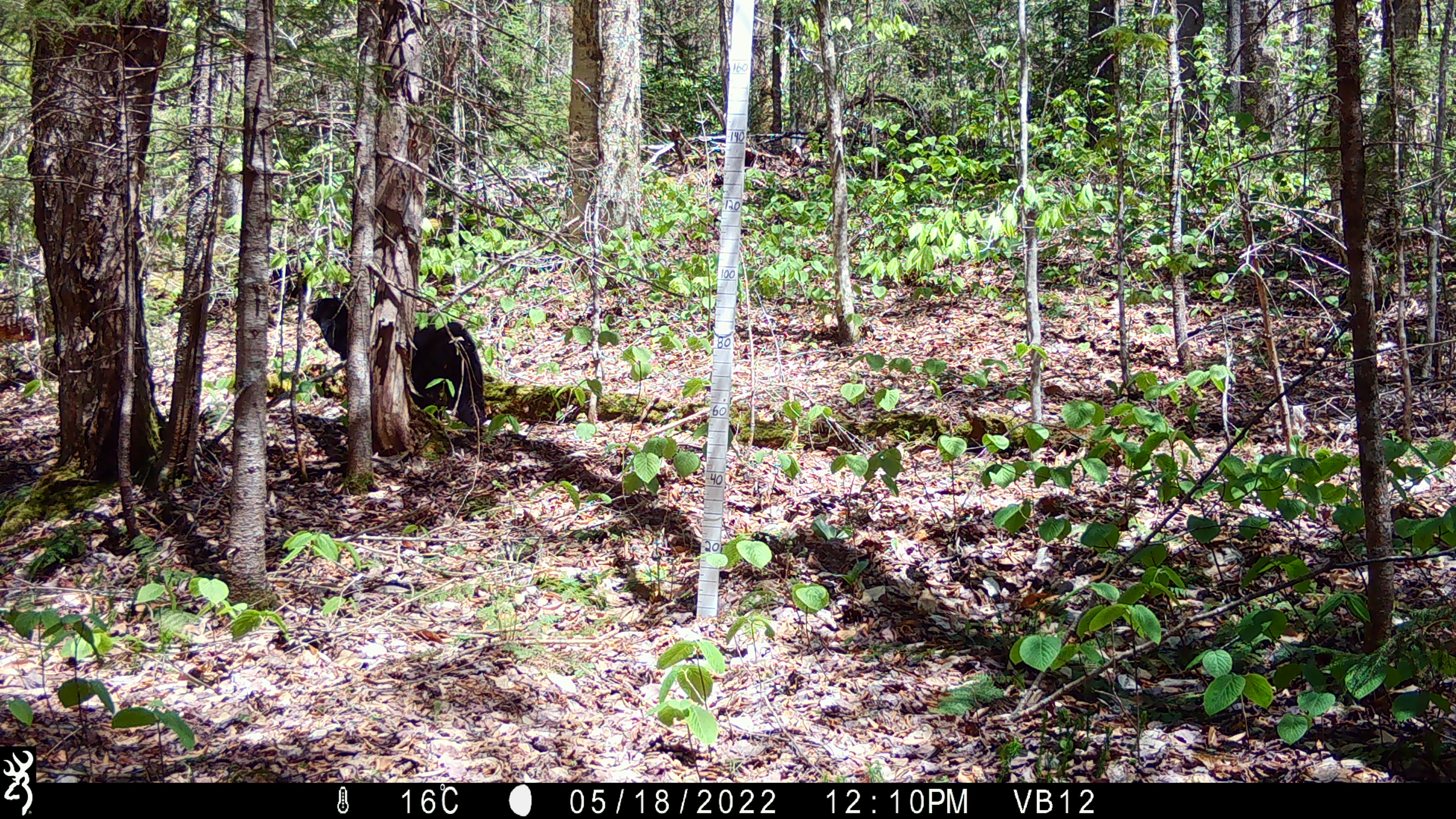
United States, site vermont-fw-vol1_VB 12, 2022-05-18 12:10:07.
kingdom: Animalia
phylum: Chordata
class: Mammalia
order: Carnivora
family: Ursidae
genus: Ursus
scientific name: Ursus americanus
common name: black bear